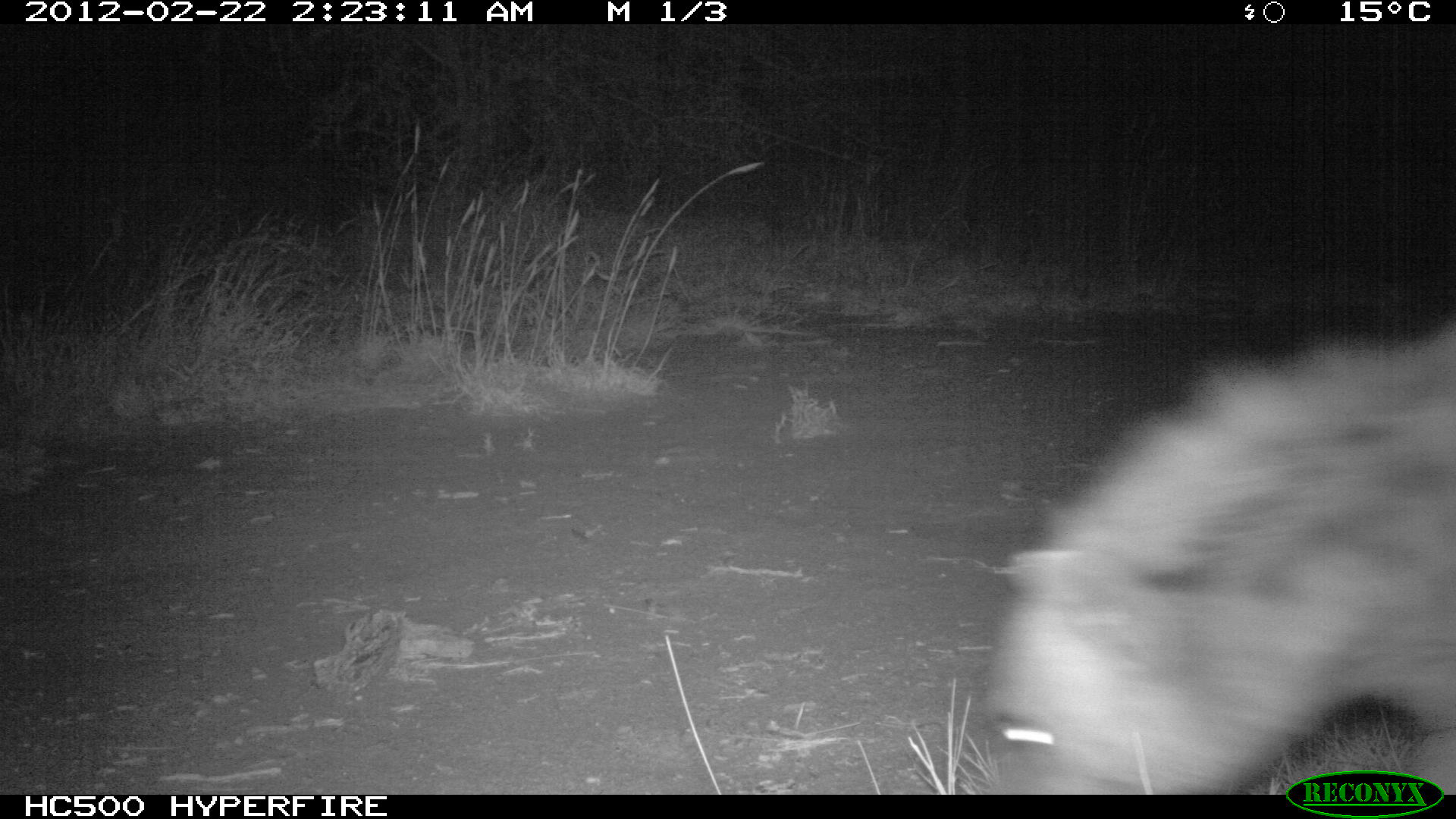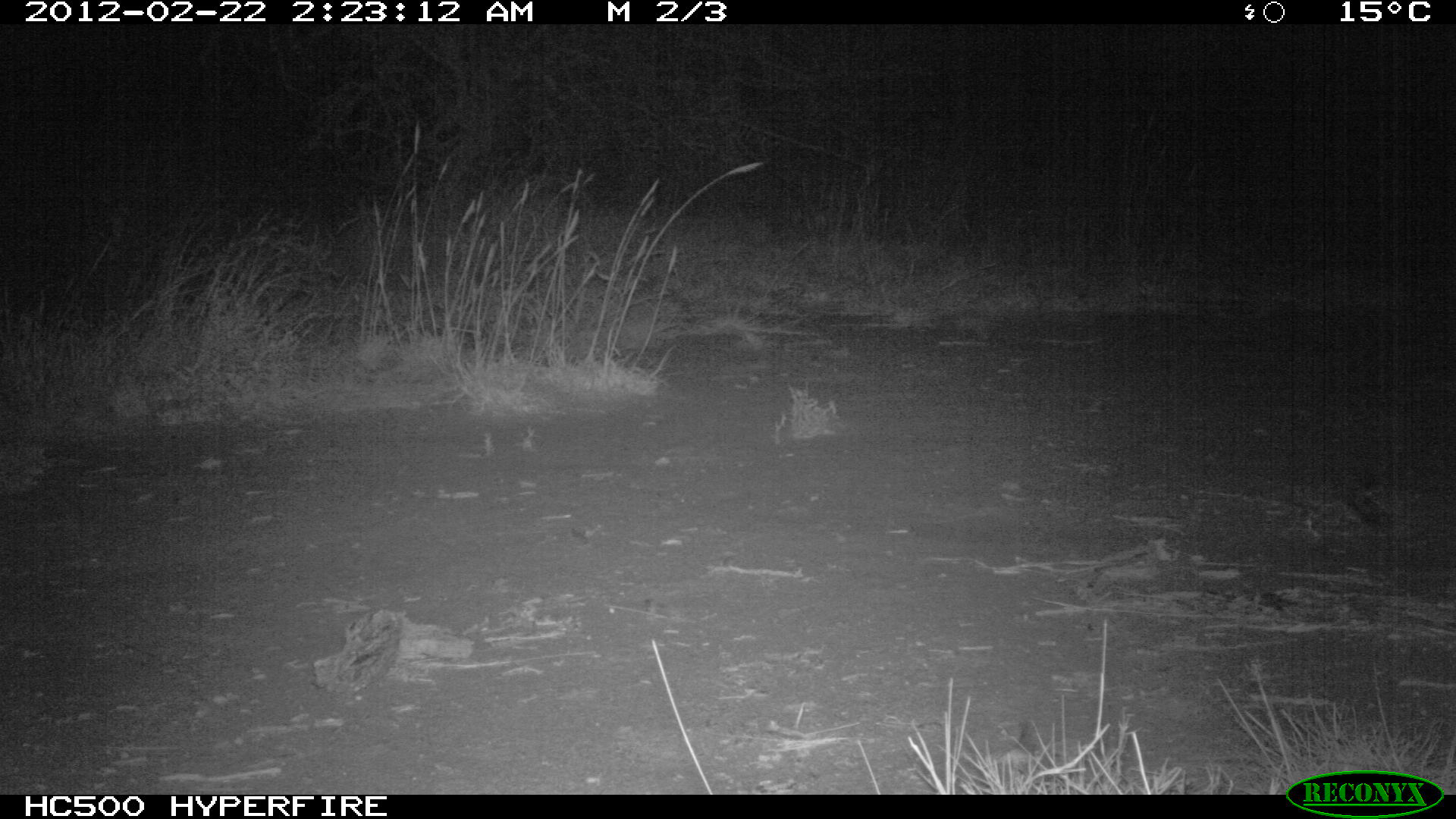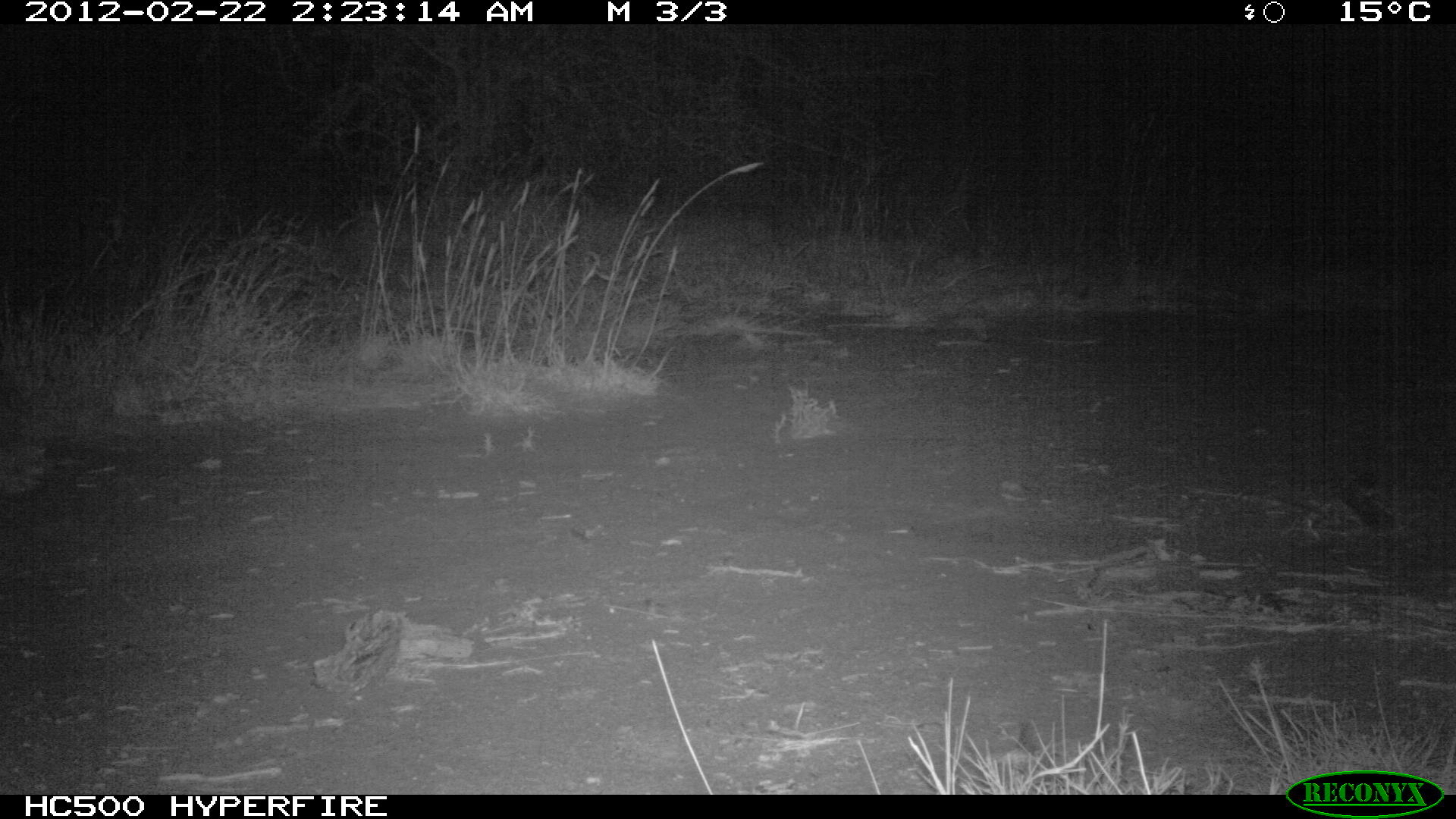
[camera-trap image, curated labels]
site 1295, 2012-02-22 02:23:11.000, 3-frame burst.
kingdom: Animalia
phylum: Chordata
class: Mammalia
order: Carnivora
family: Hyaenidae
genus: Crocuta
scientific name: Crocuta crocuta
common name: spotted hyena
Crocuta crocuta (spotted hyena), count 1.